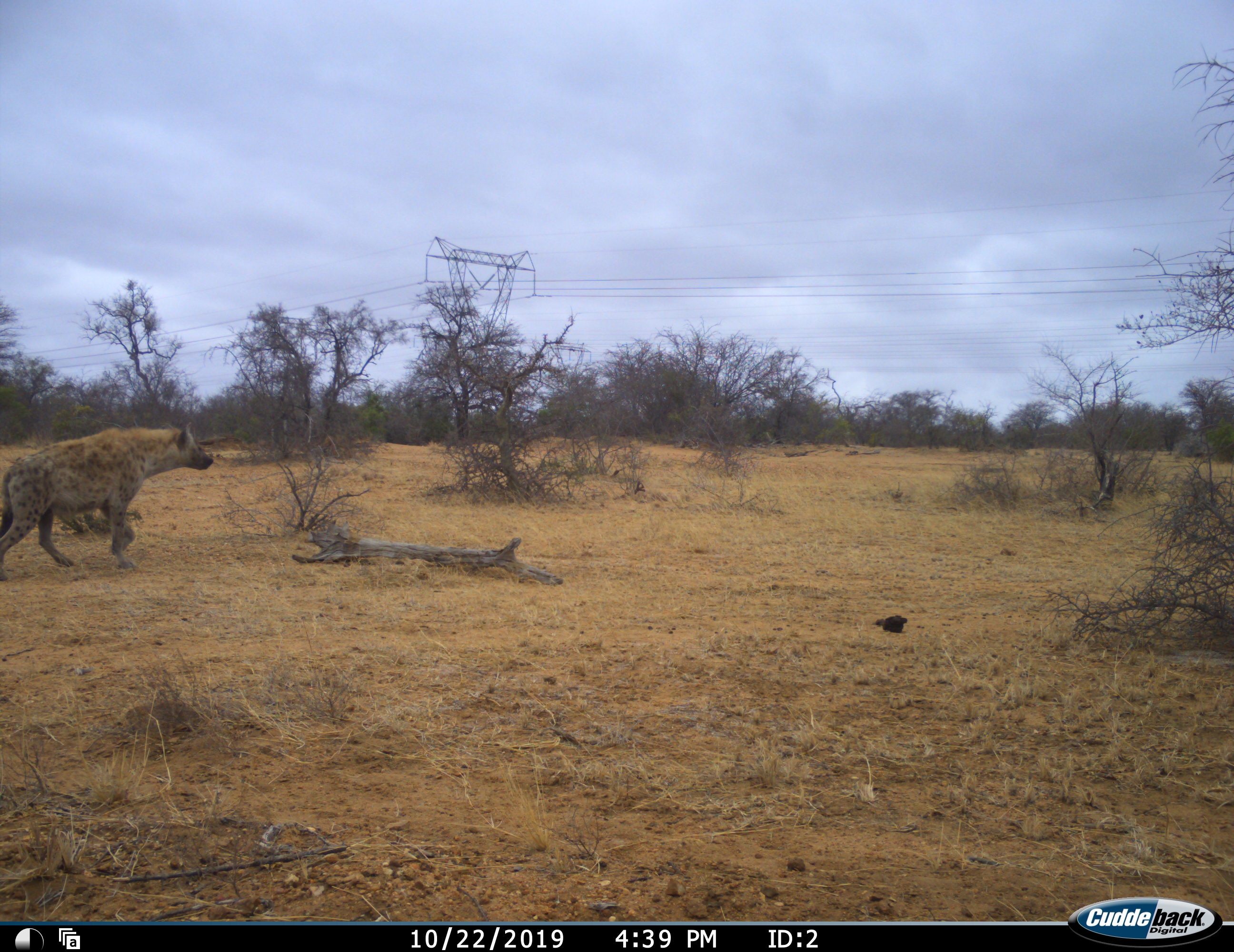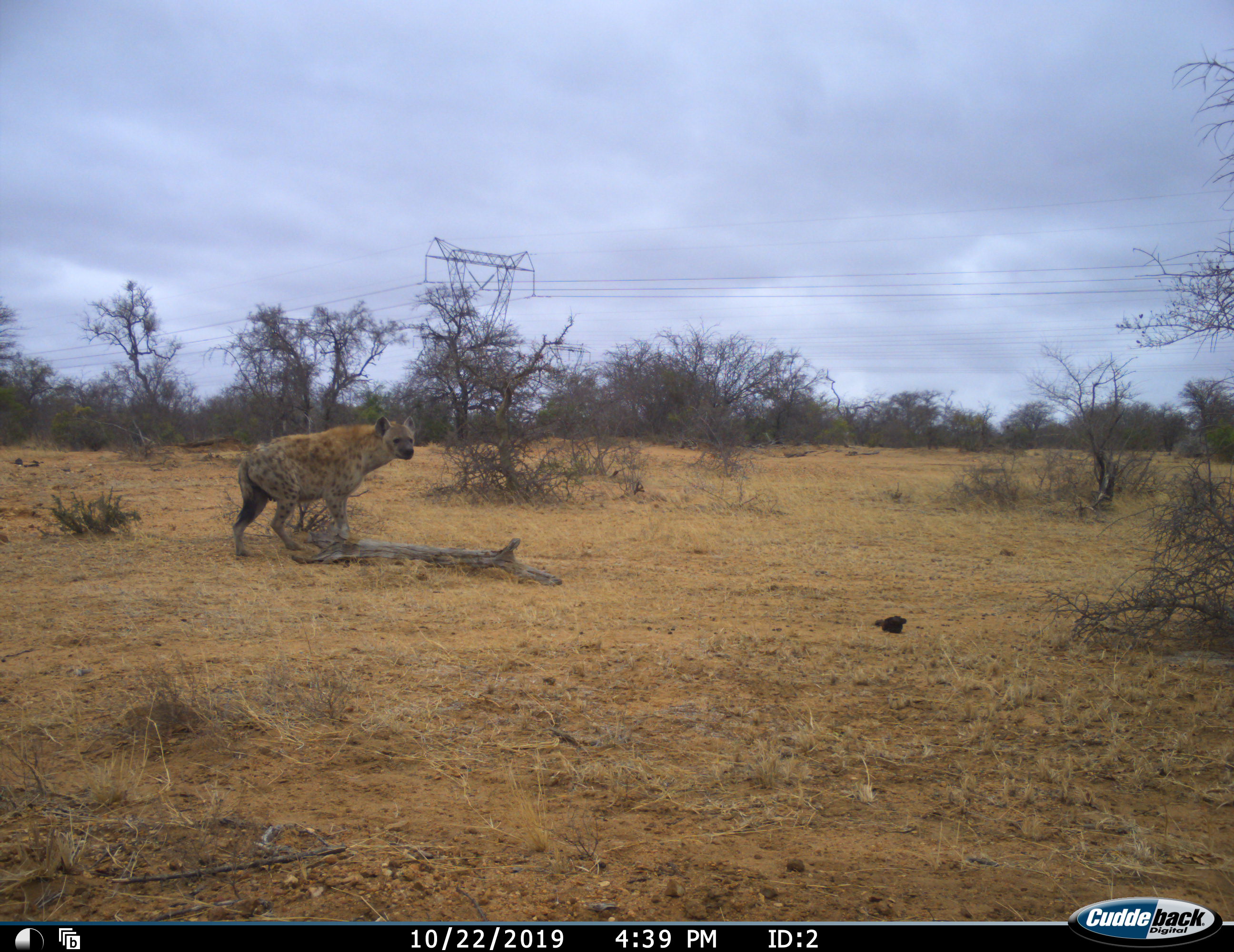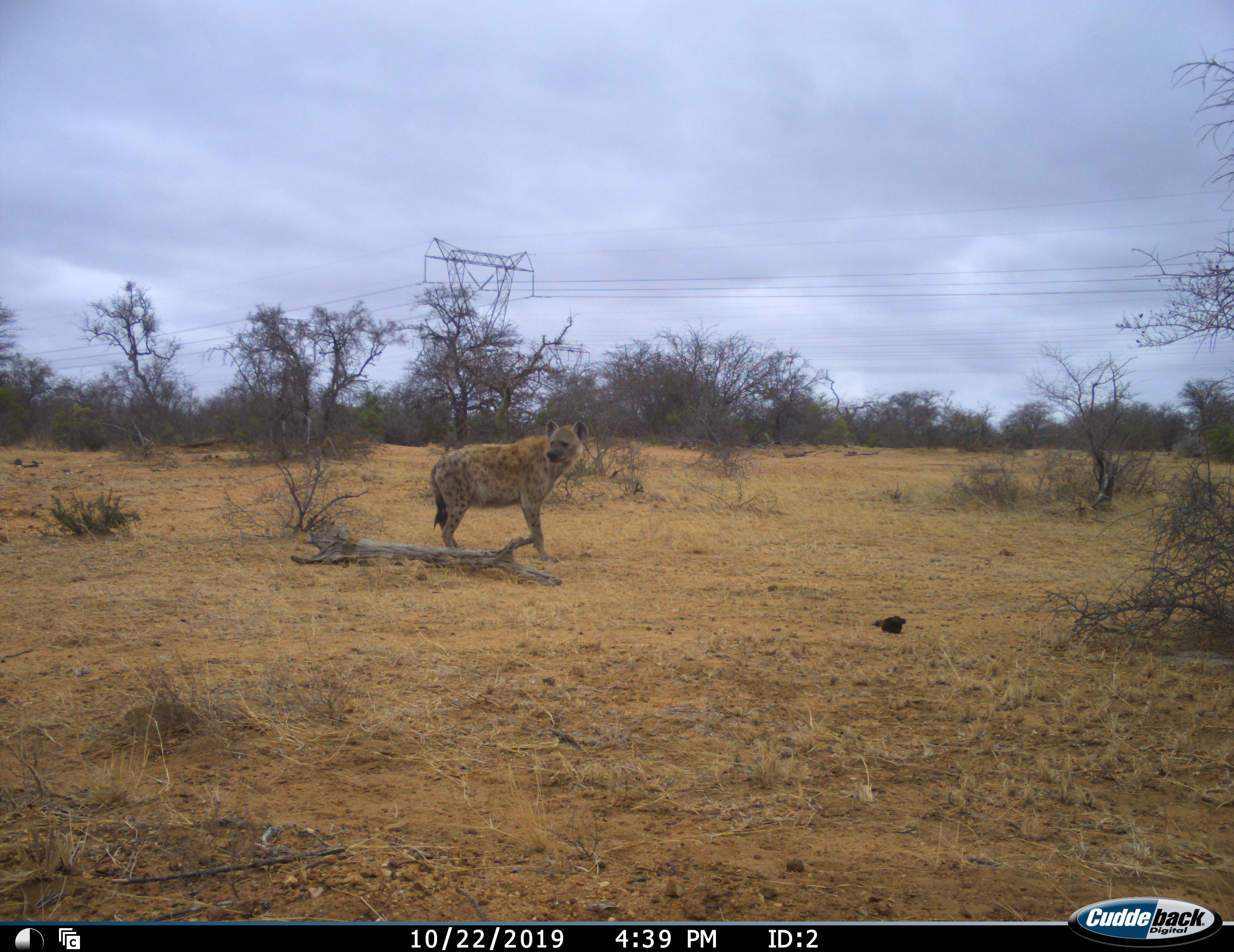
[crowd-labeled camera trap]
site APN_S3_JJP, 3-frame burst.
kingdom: Animalia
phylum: Chordata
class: Mammalia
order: Carnivora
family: Hyaenidae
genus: Crocuta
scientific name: Crocuta crocuta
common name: spotted hyena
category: hyenaspotted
Hyenaspotted (spotted hyena) (Crocuta crocuta), count 1. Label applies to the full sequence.